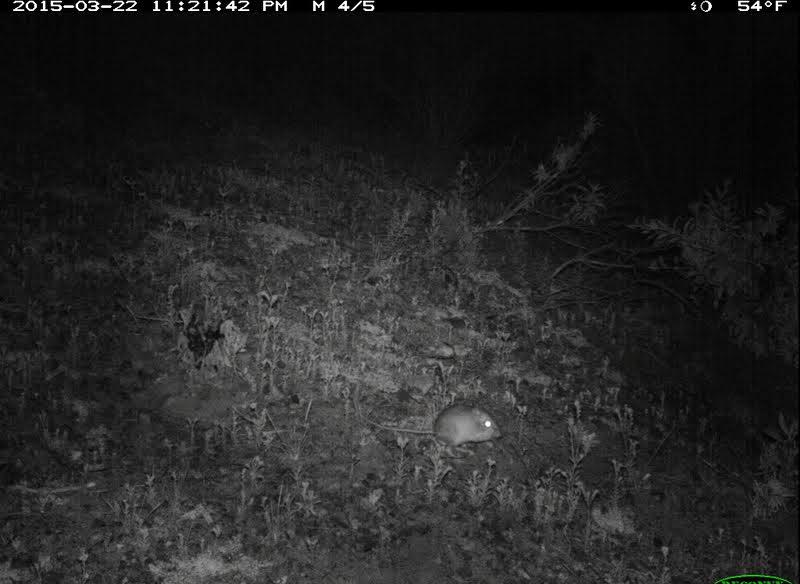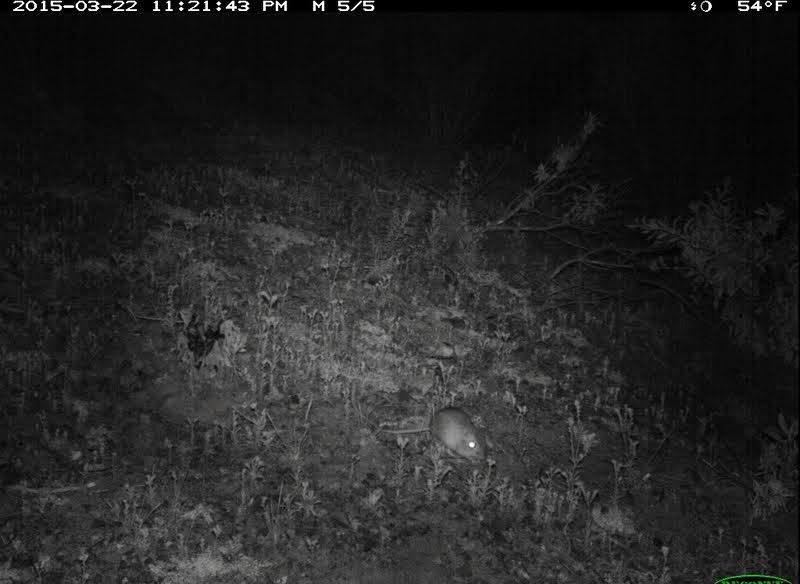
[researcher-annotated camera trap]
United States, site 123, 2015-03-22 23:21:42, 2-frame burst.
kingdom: Animalia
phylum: Chordata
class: Mammalia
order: Rodentia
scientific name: Rodentia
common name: rodent